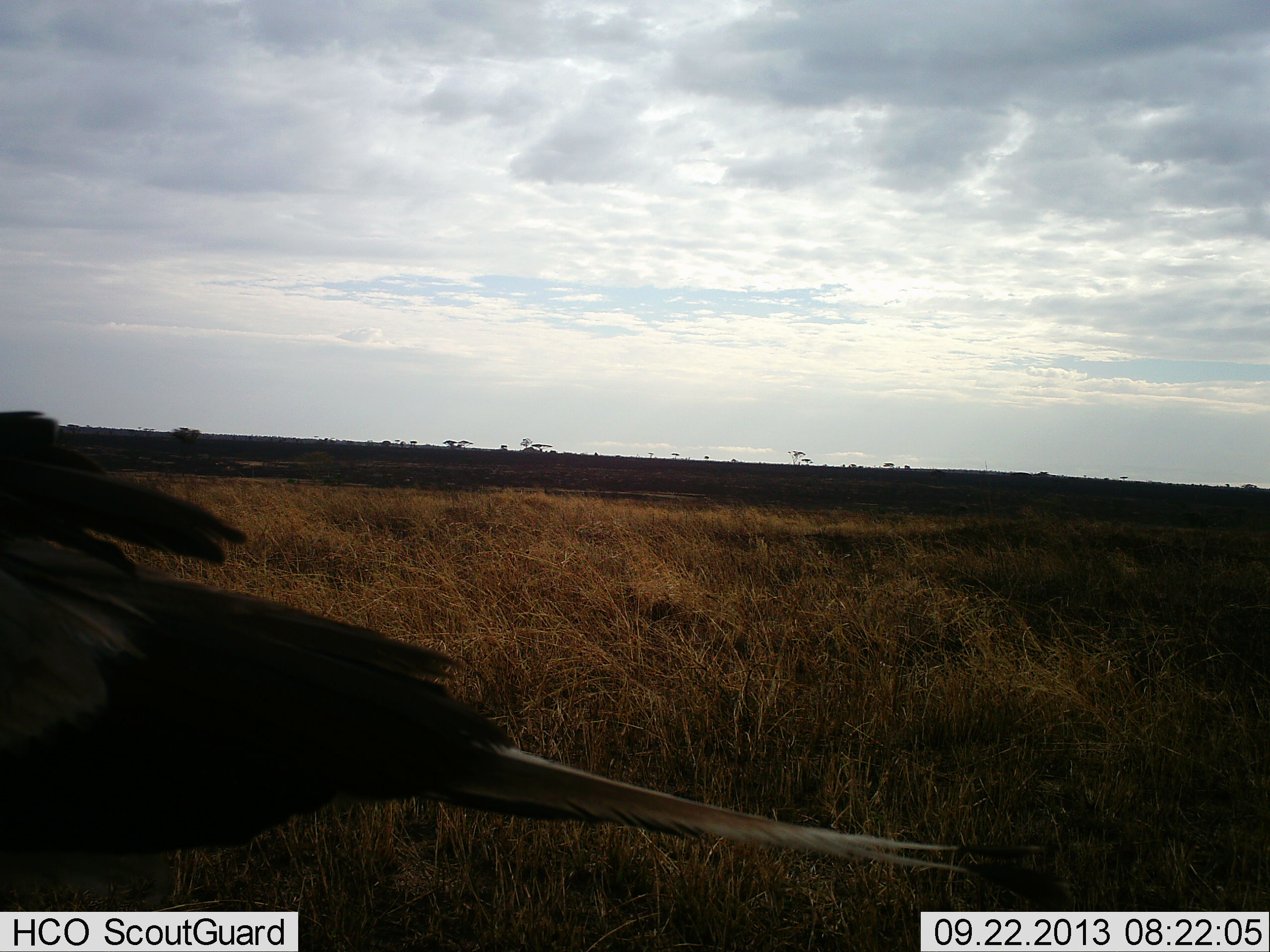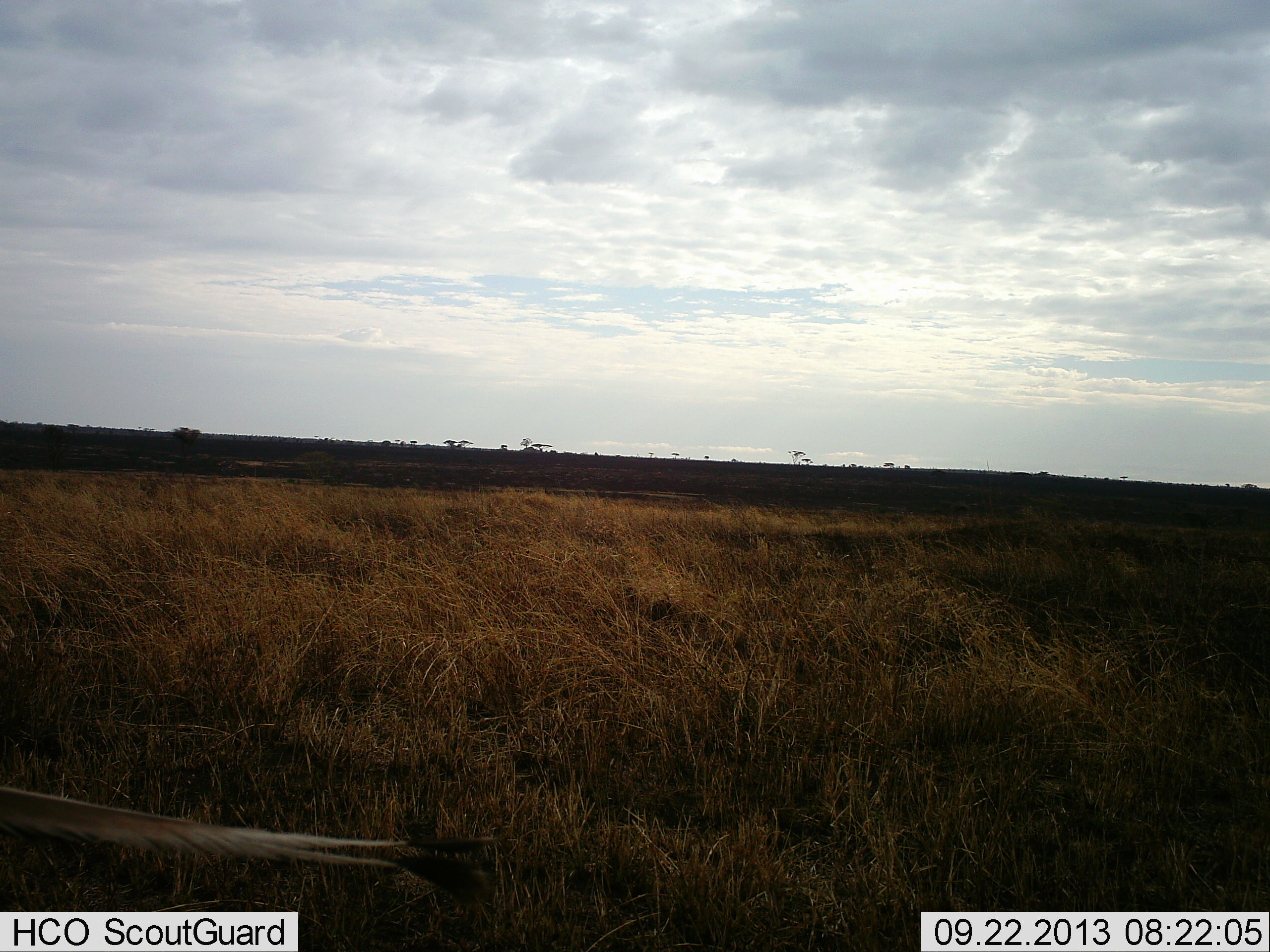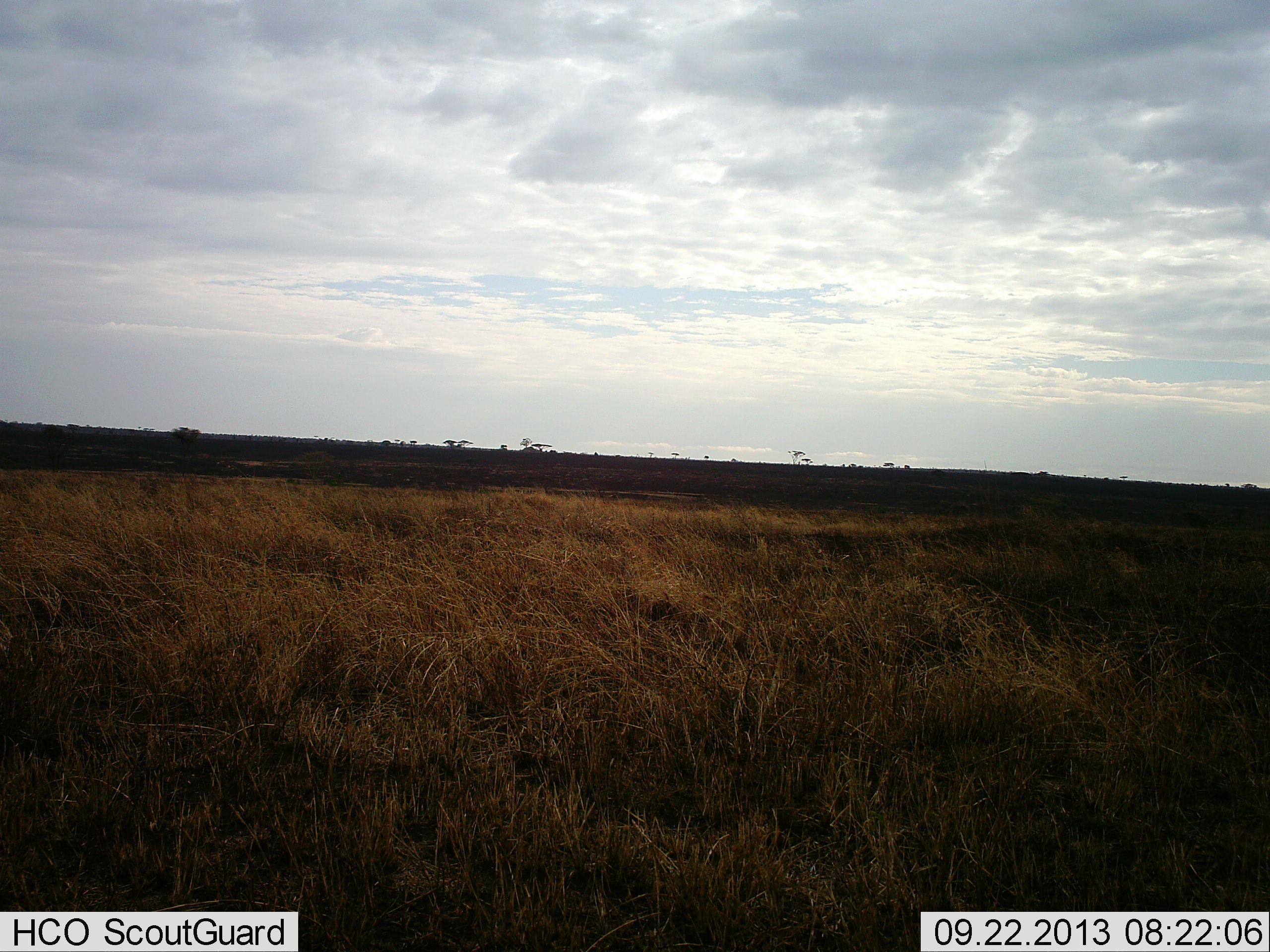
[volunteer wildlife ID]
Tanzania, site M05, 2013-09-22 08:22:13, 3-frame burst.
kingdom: Animalia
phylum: Chordata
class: Aves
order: Accipitriformes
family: Sagittariidae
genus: Sagittarius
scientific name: Sagittarius serpentarius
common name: secretary bird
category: secretarybird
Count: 1.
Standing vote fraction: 10%.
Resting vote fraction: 0%.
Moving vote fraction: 90%.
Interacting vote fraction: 0%.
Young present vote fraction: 0%.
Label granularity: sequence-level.